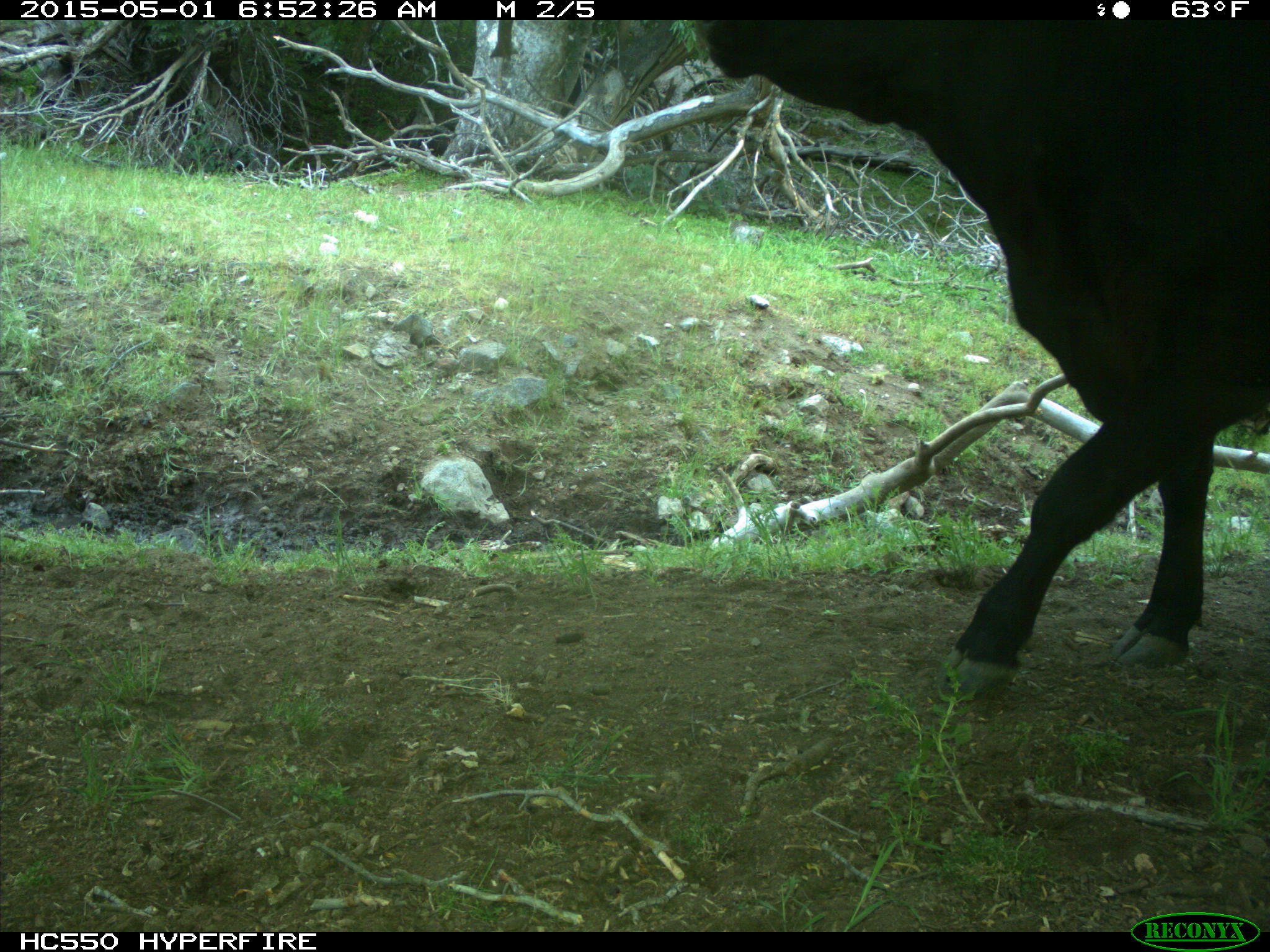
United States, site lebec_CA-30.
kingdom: Animalia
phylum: Chordata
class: Mammalia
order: Artiodactyla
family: Bovidae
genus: Bos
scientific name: Bos taurus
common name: domestic cow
Bos taurus (domestic cow).